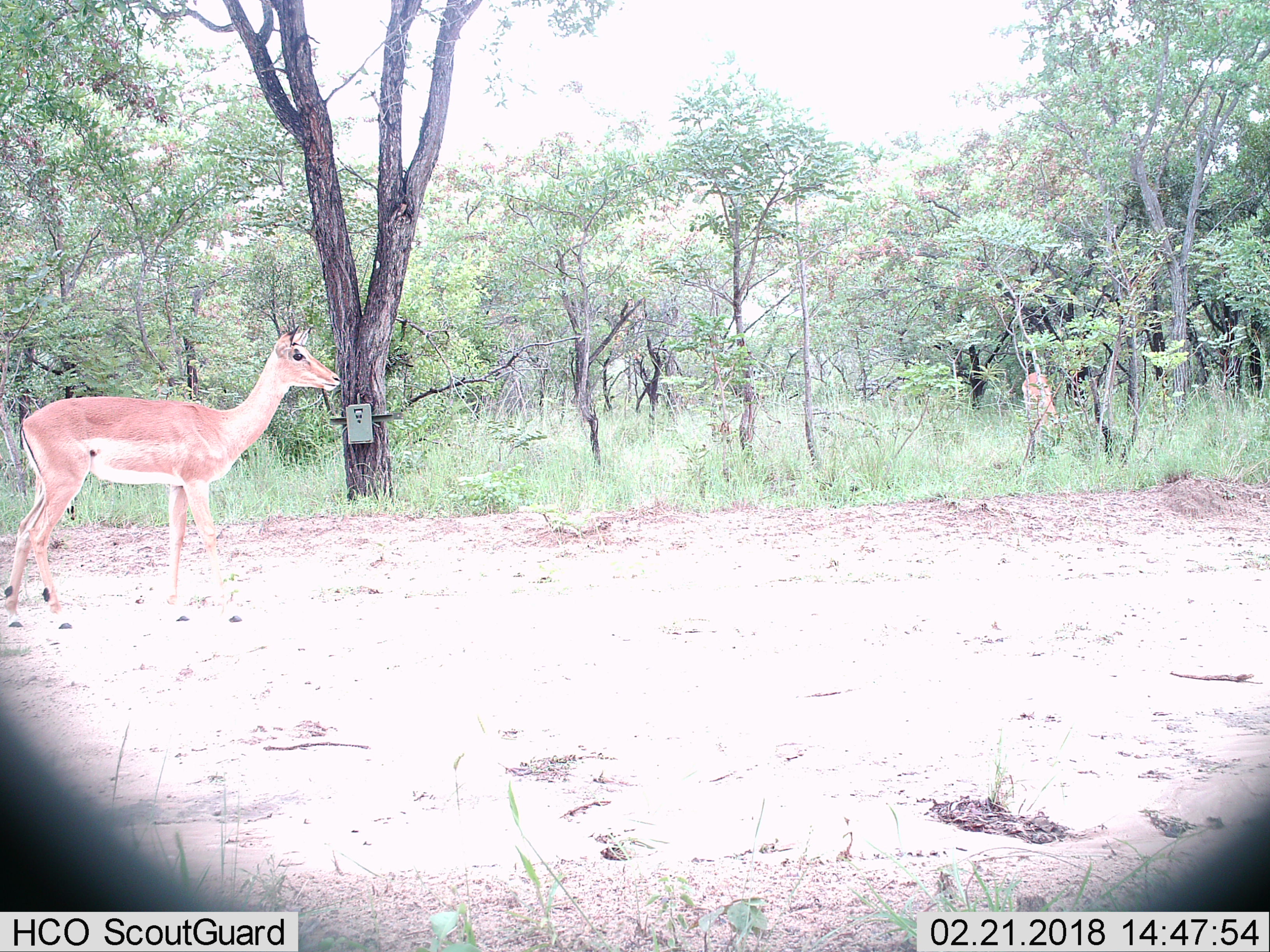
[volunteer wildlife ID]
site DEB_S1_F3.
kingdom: Animalia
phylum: Chordata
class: Mammalia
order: Artiodactyla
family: Bovidae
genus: Aepyceros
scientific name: Aepyceros melampus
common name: impala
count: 2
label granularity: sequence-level